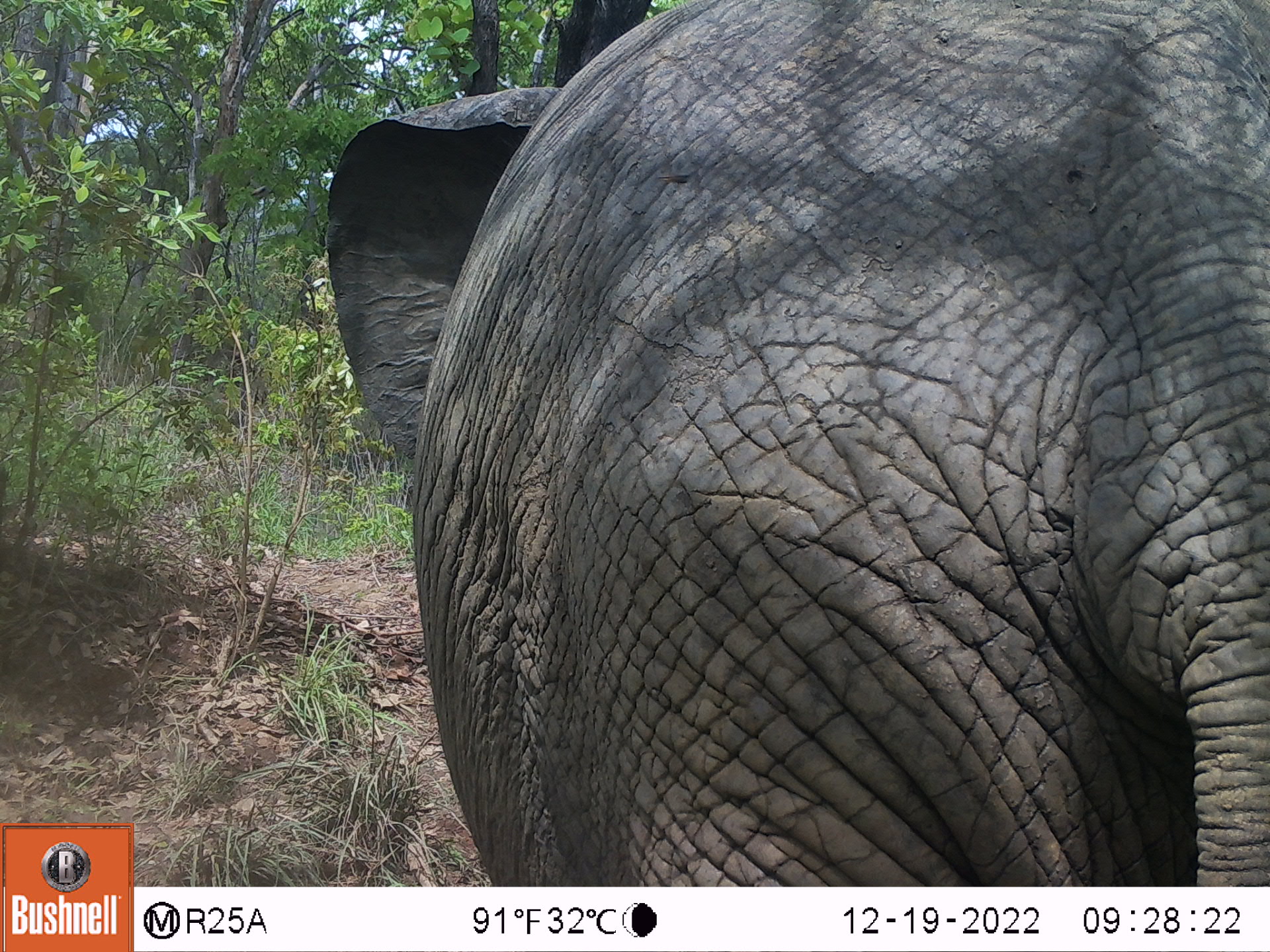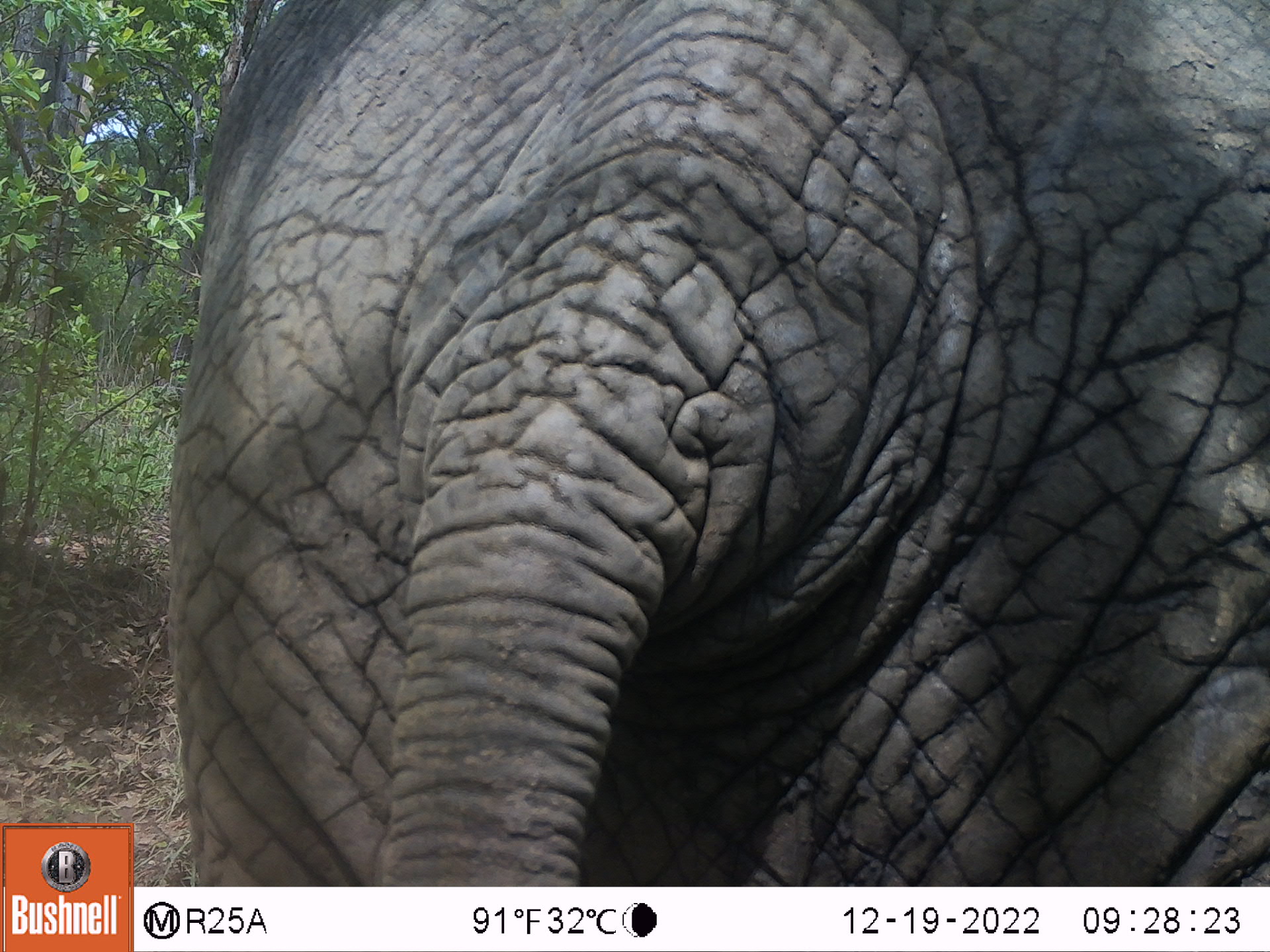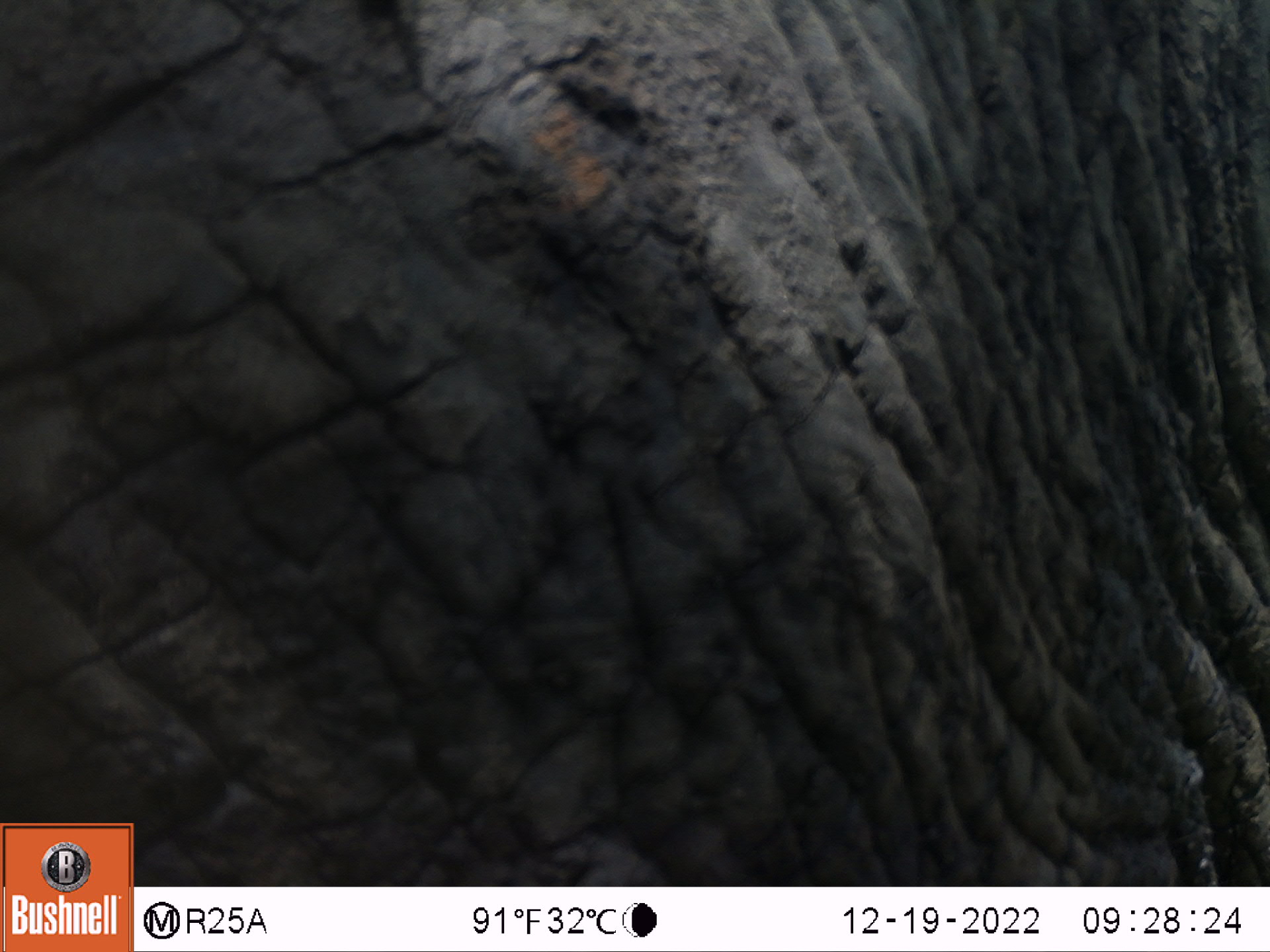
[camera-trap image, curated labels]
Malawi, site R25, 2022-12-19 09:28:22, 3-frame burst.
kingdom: Animalia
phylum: Chordata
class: Mammalia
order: Proboscidea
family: Elephantidae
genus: Loxodonta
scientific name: Loxodonta africana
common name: african savanna elephant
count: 1